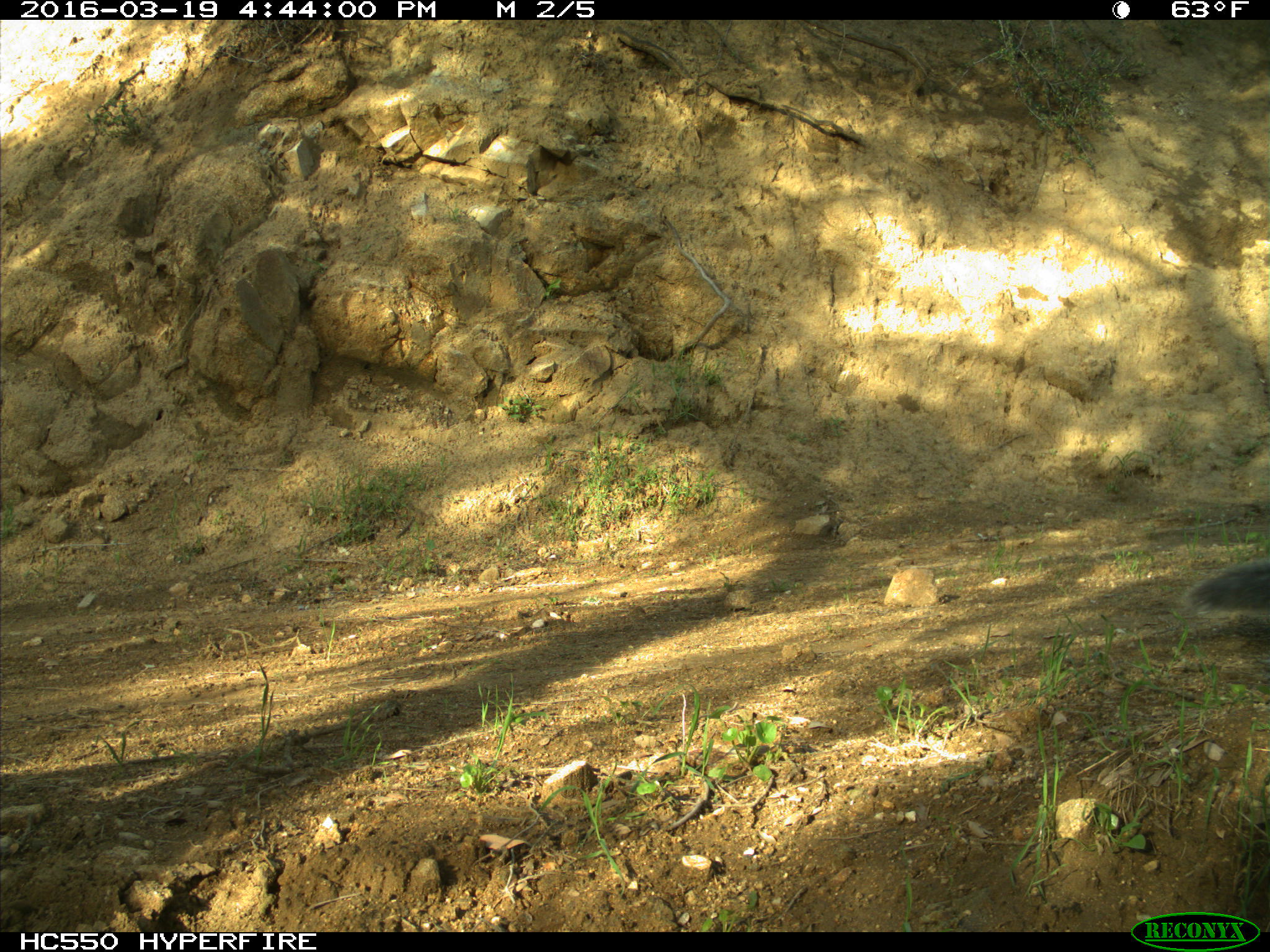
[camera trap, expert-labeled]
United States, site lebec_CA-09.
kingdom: Animalia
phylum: Chordata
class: Mammalia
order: Rodentia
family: Sciuridae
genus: Sciurus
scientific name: Sciurus carolinensis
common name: eastern gray squirrel